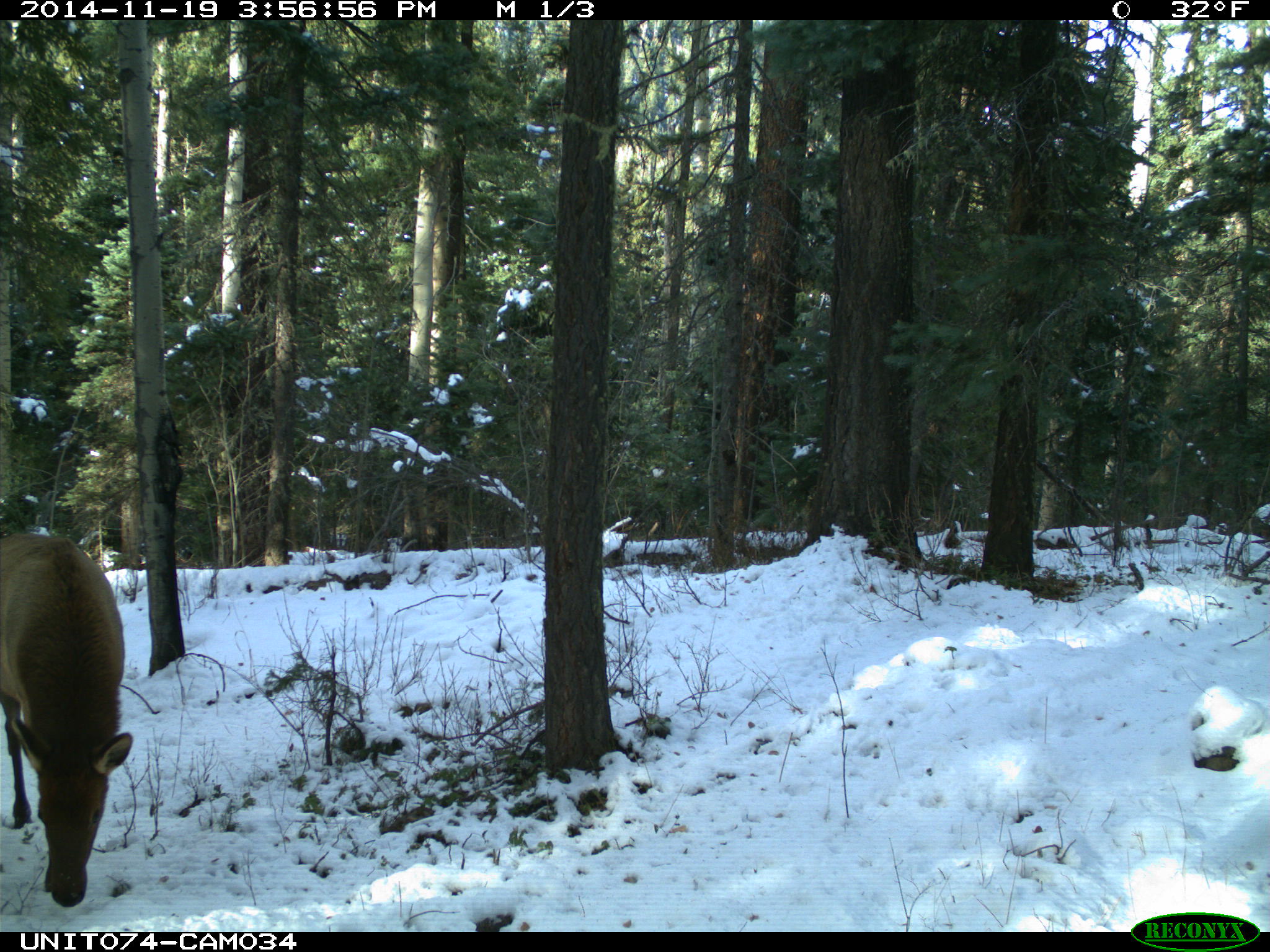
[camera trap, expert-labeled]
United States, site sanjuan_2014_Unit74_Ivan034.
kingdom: Animalia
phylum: Chordata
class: Mammalia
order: Artiodactyla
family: Cervidae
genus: Cervus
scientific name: Cervus elaphus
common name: red deer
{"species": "Cervus elaphus (red deer)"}